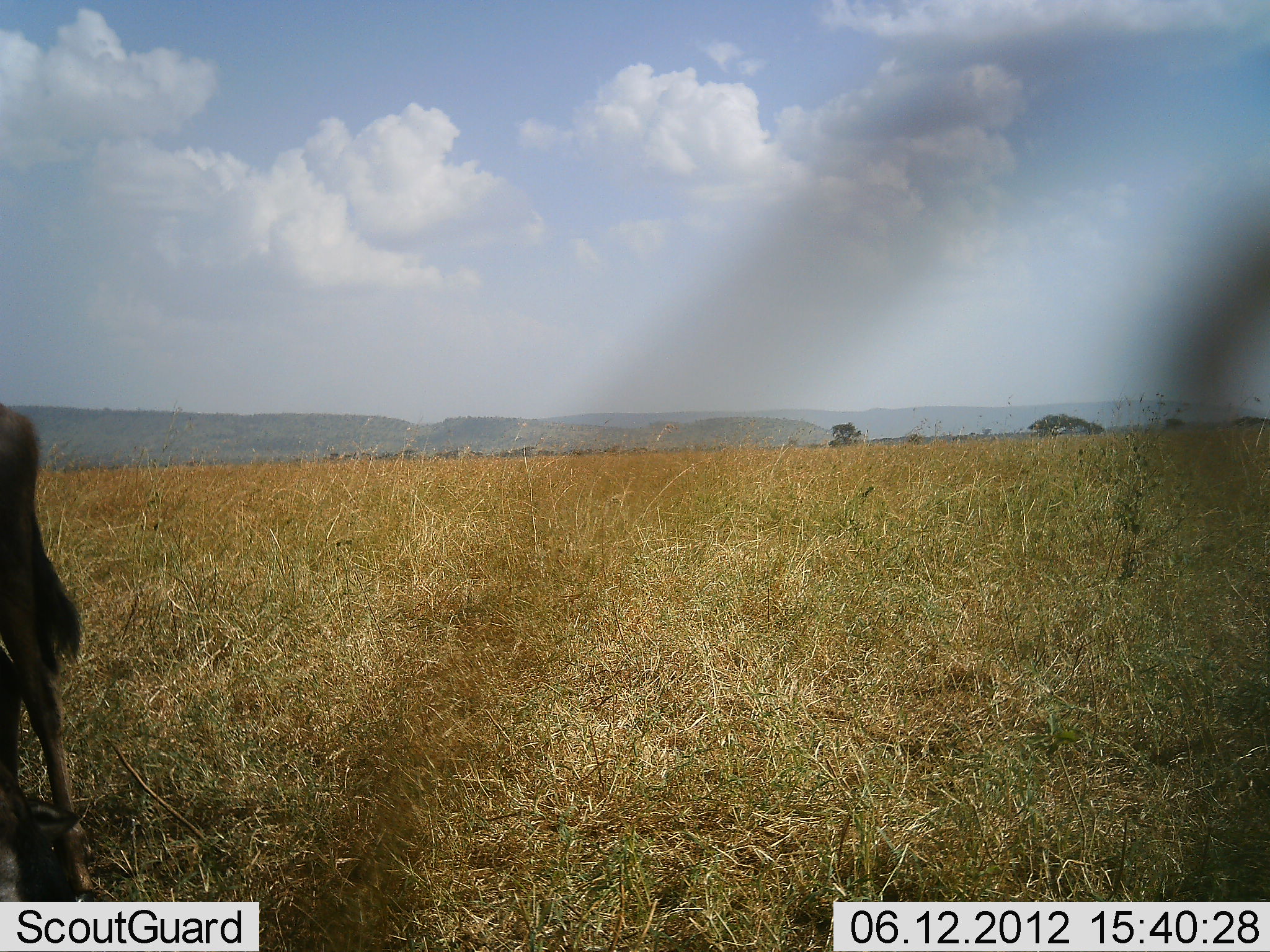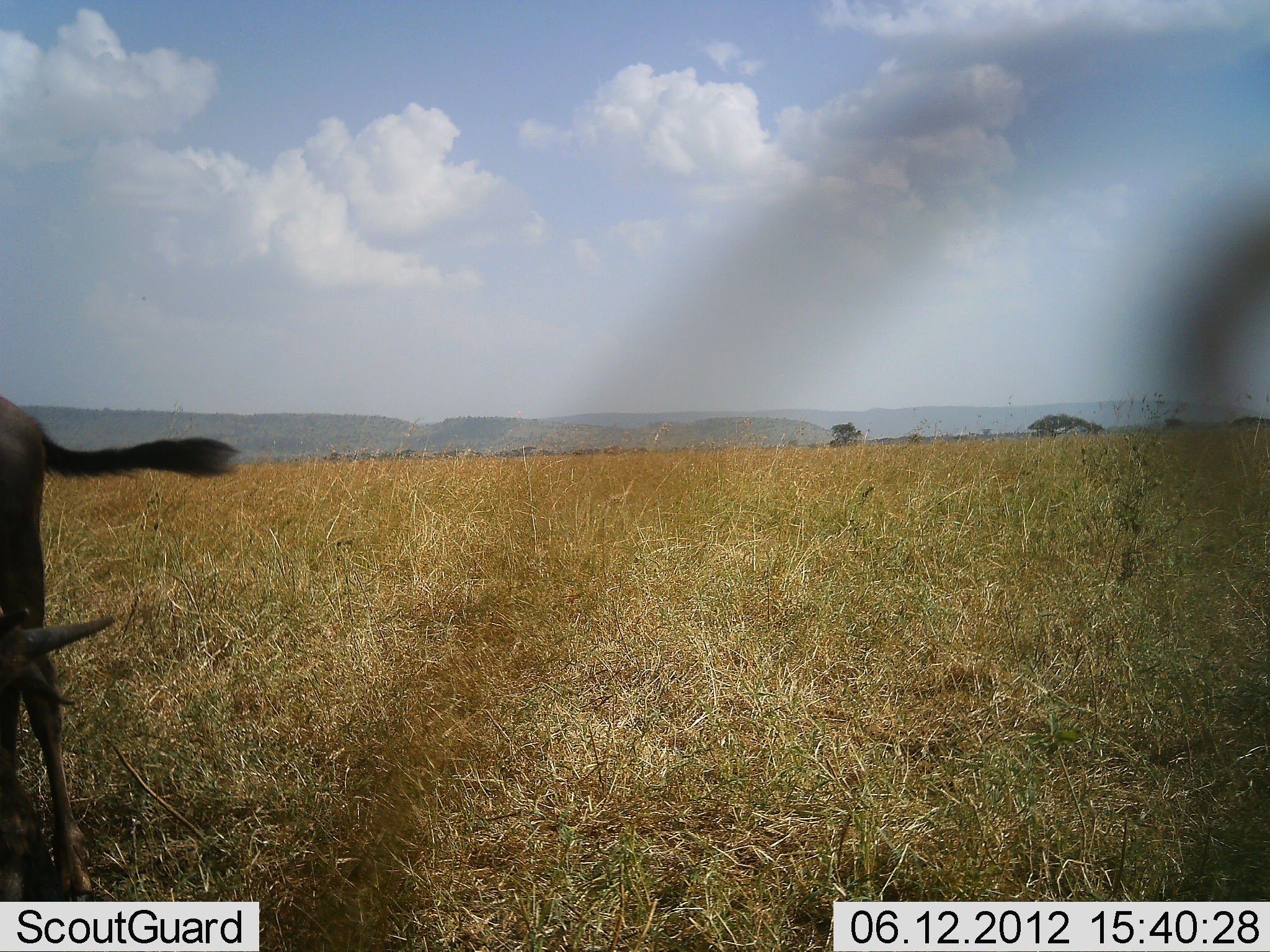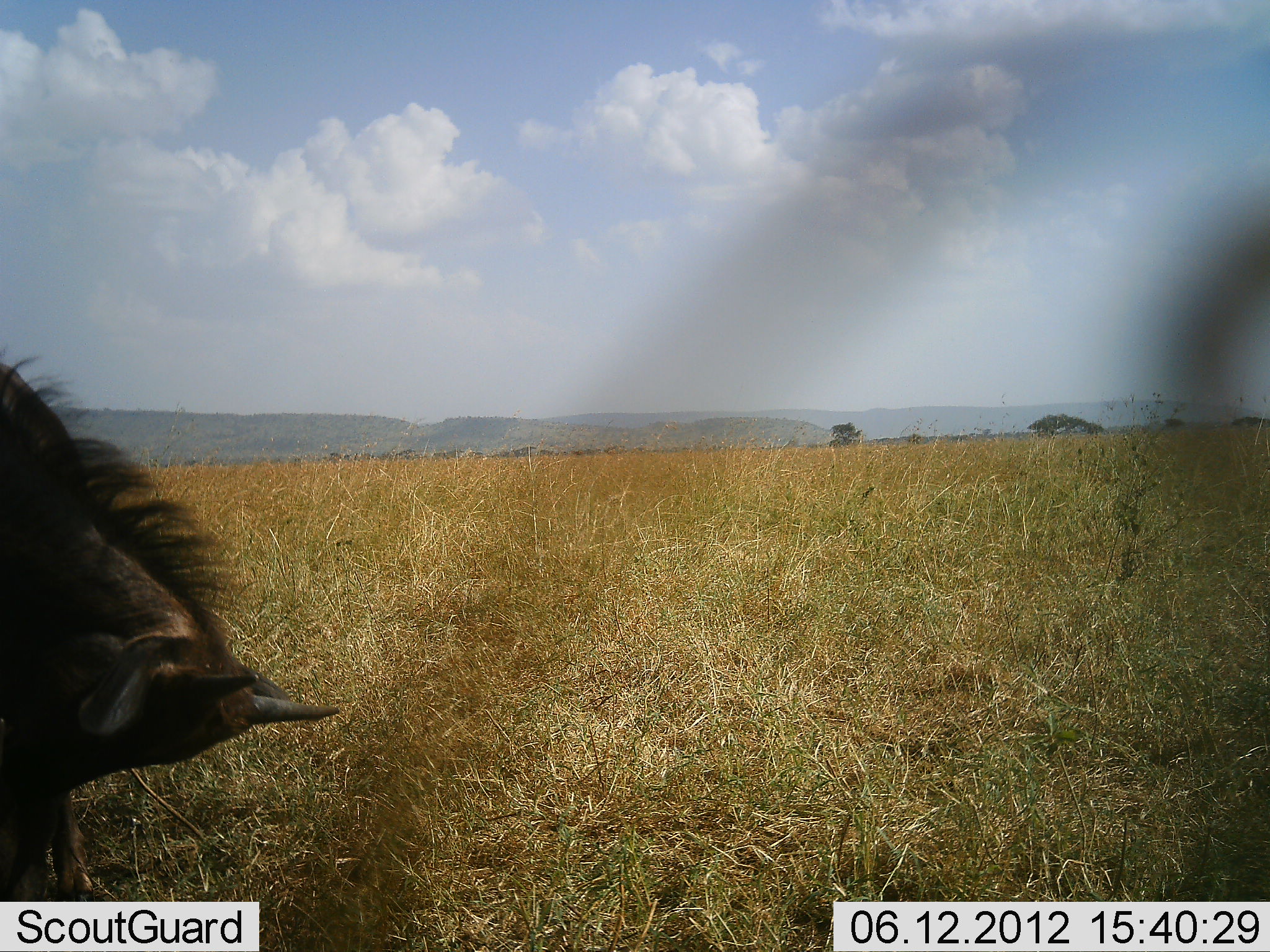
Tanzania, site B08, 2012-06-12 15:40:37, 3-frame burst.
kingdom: Animalia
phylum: Chordata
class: Mammalia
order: Artiodactyla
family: Bovidae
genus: Connochaetes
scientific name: Connochaetes taurinus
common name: blue wildebeest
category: wildebeest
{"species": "wildebeest (blue wildebeest) (Connochaetes taurinus)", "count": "1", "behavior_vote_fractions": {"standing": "70%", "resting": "0%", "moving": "20%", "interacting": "0%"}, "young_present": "30%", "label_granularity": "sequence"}